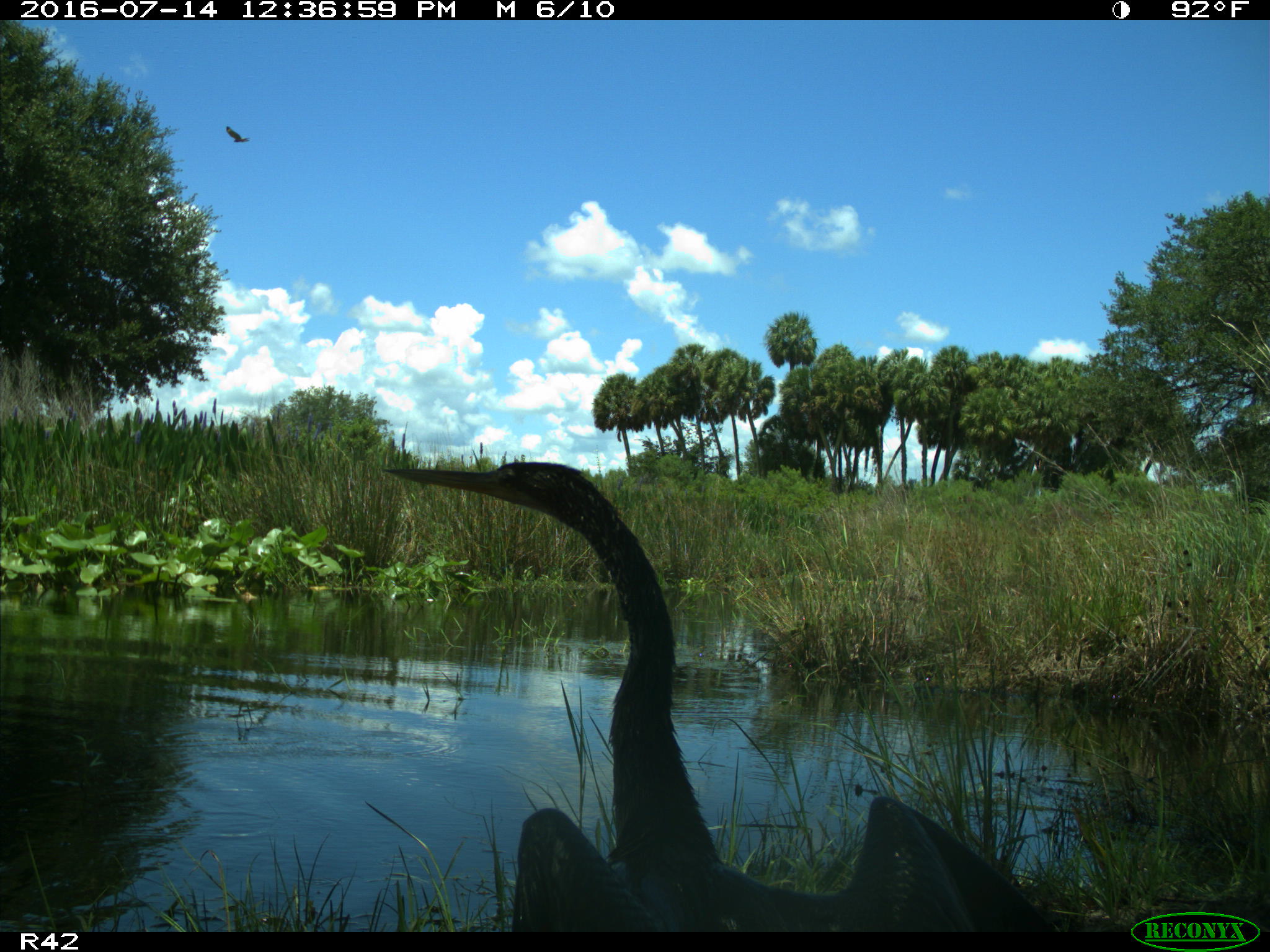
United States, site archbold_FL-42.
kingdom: Animalia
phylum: Chordata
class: Aves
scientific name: Aves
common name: birds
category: unidentified bird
Unidentified bird (birds) (Aves).